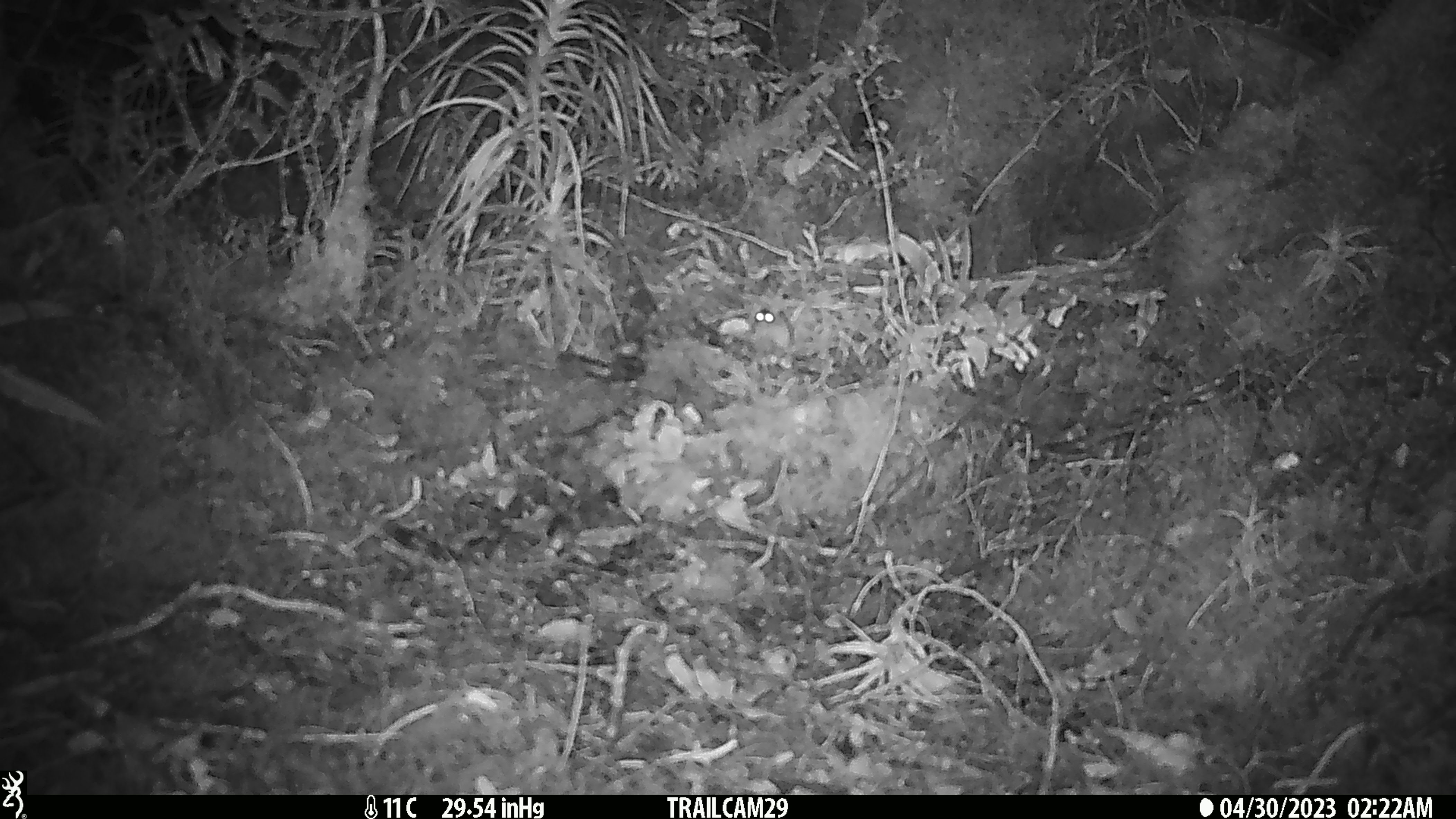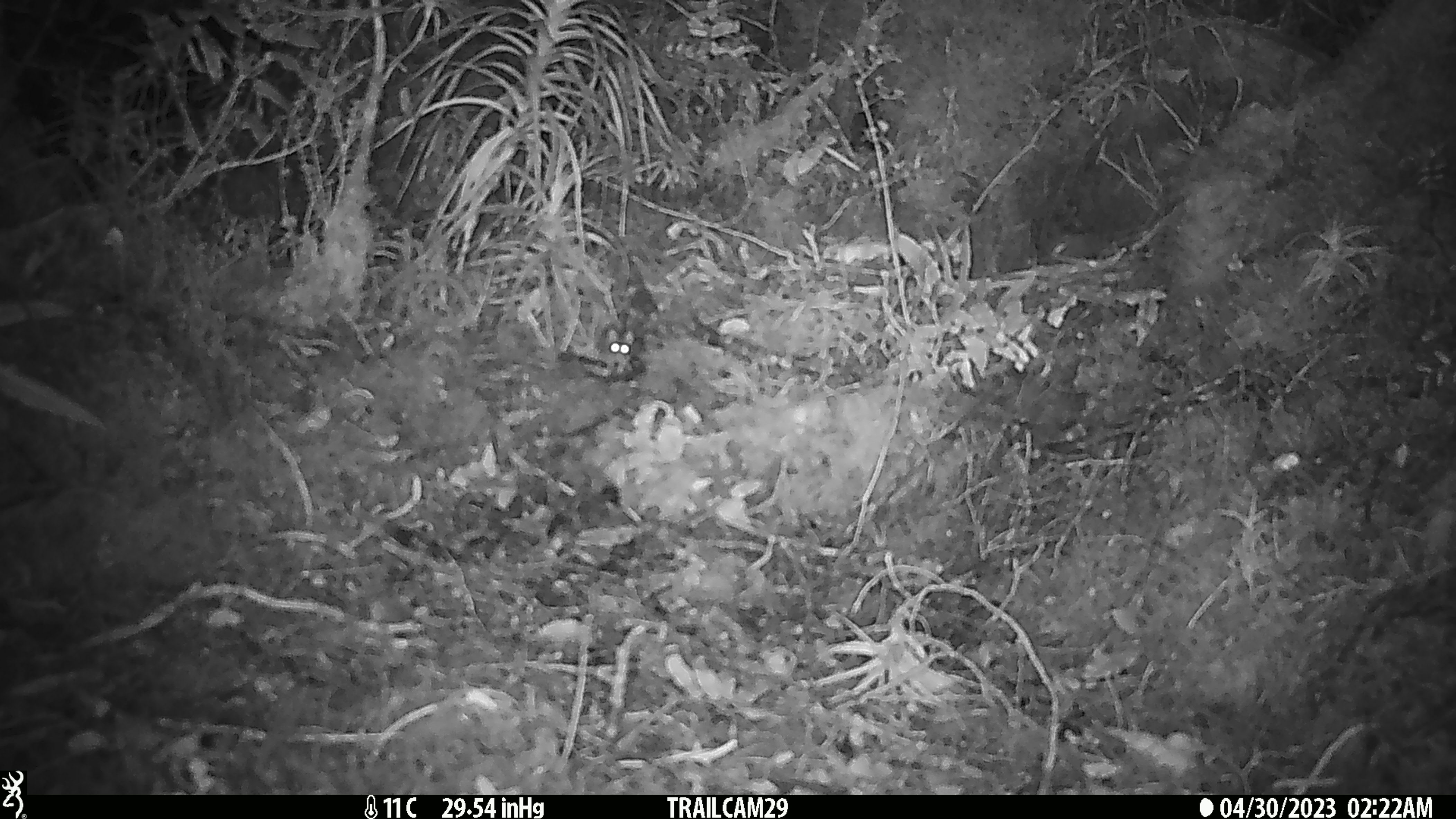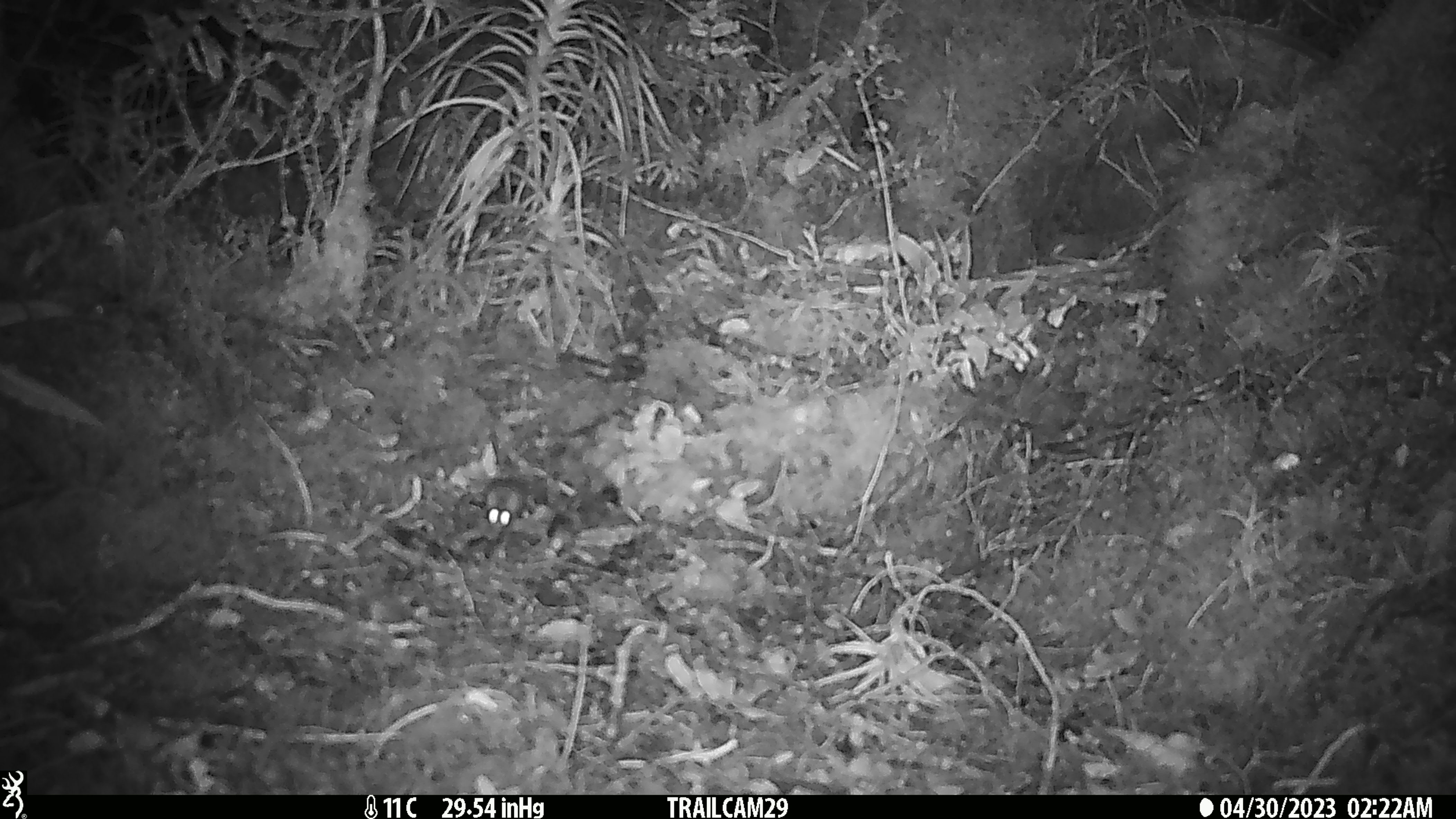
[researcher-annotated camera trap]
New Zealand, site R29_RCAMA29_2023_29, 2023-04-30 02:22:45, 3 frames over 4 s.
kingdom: Animalia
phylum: Chordata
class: Mammalia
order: Rodentia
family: Muridae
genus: Mus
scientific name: Mus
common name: mouse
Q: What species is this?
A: Mouse (Mus).